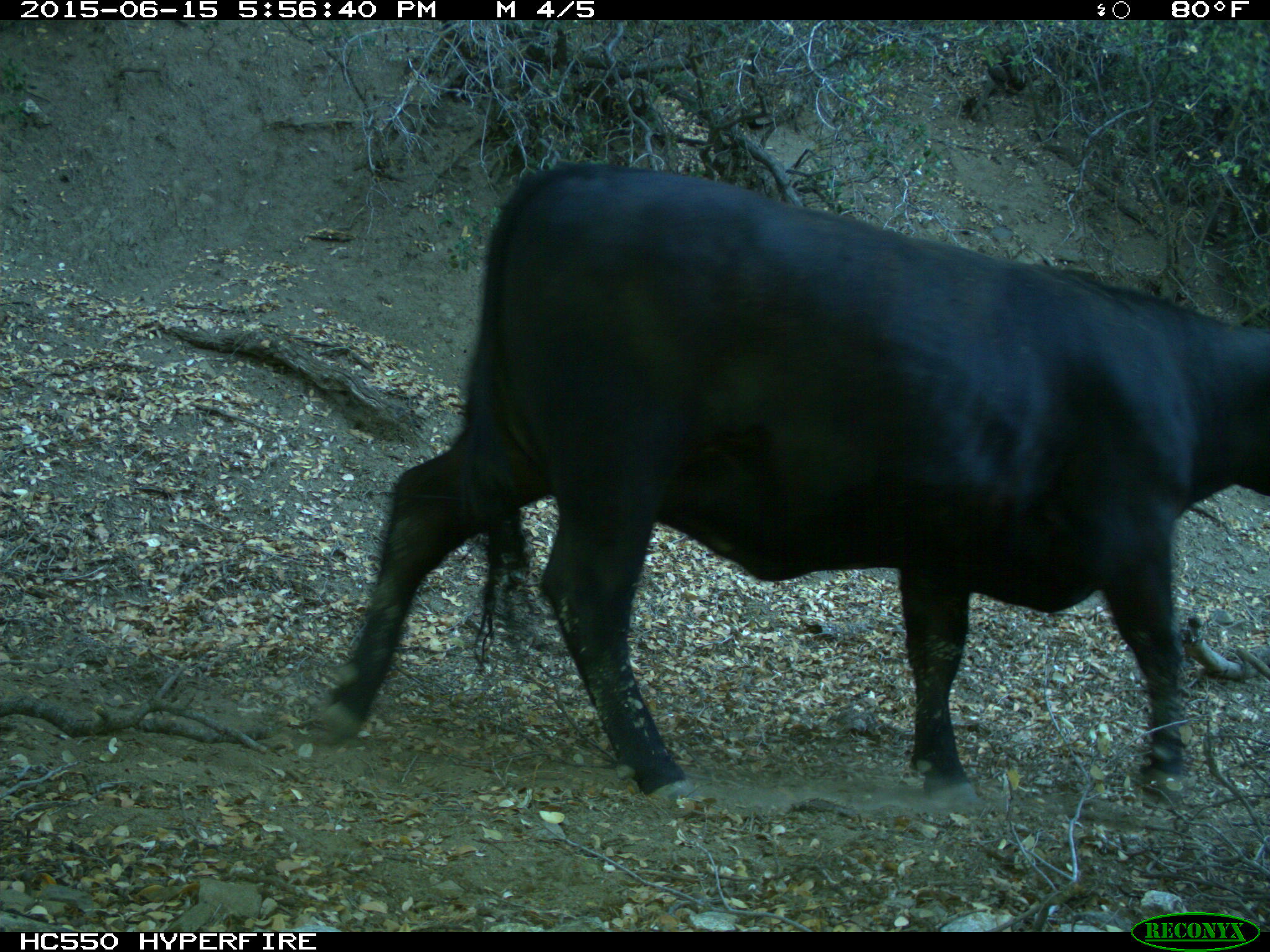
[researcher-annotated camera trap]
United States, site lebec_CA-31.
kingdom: Animalia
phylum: Chordata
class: Mammalia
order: Artiodactyla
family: Bovidae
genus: Bos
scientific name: Bos taurus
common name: domestic cow